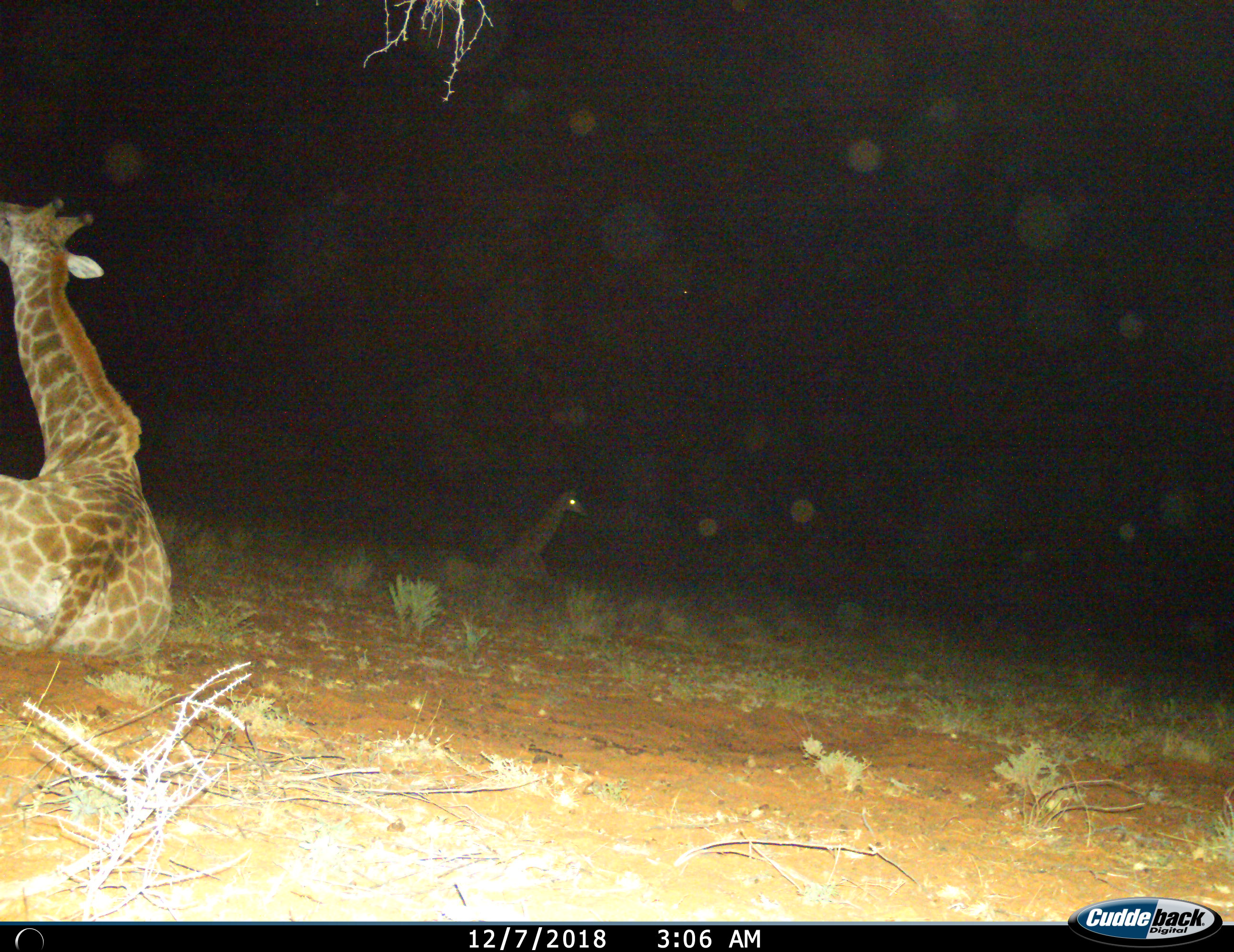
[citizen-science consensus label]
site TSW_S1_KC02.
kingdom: Animalia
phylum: Chordata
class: Mammalia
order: Artiodactyla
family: Giraffidae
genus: Giraffa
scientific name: Giraffa camelopardalis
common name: giraffe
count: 2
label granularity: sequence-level